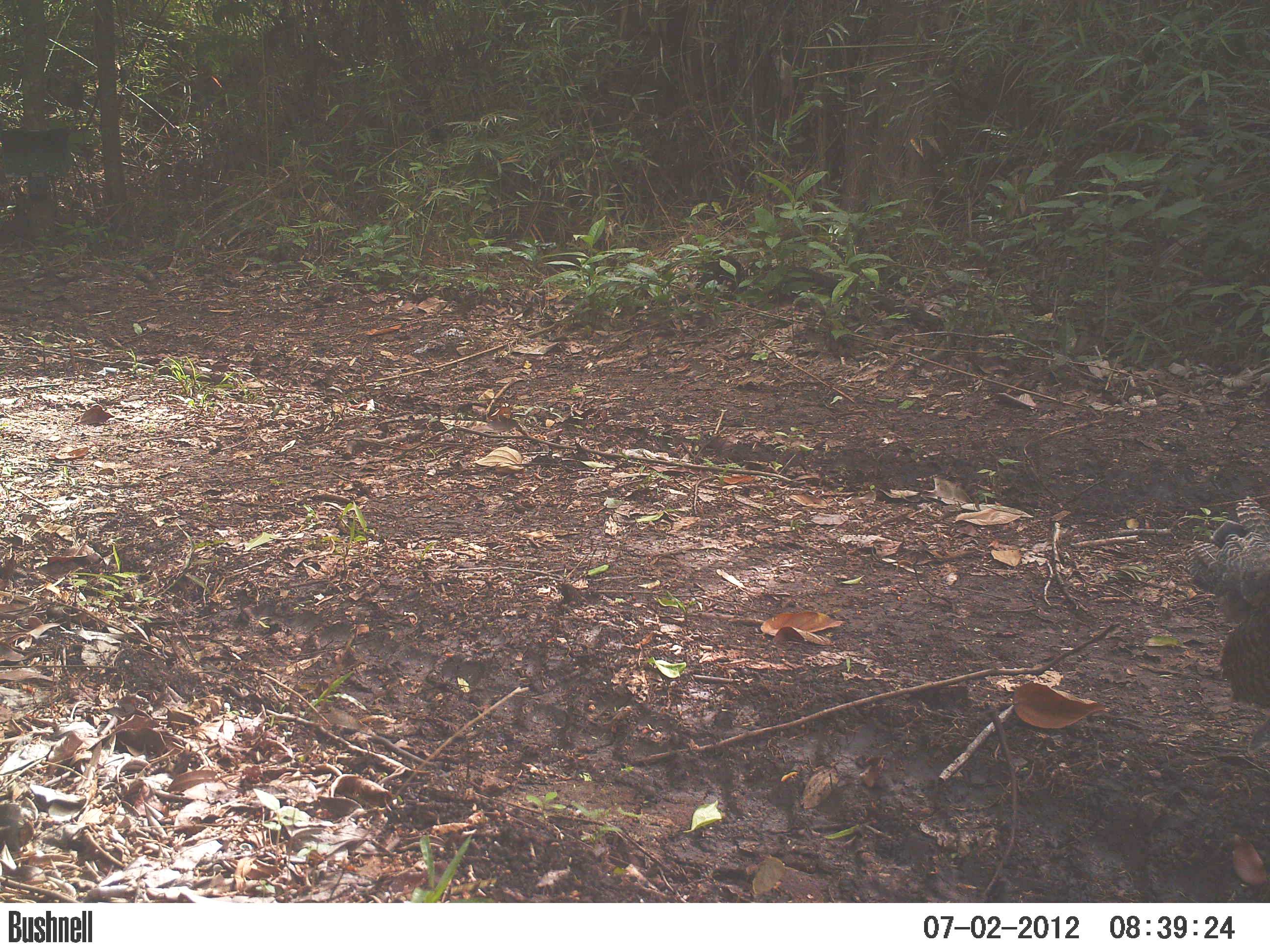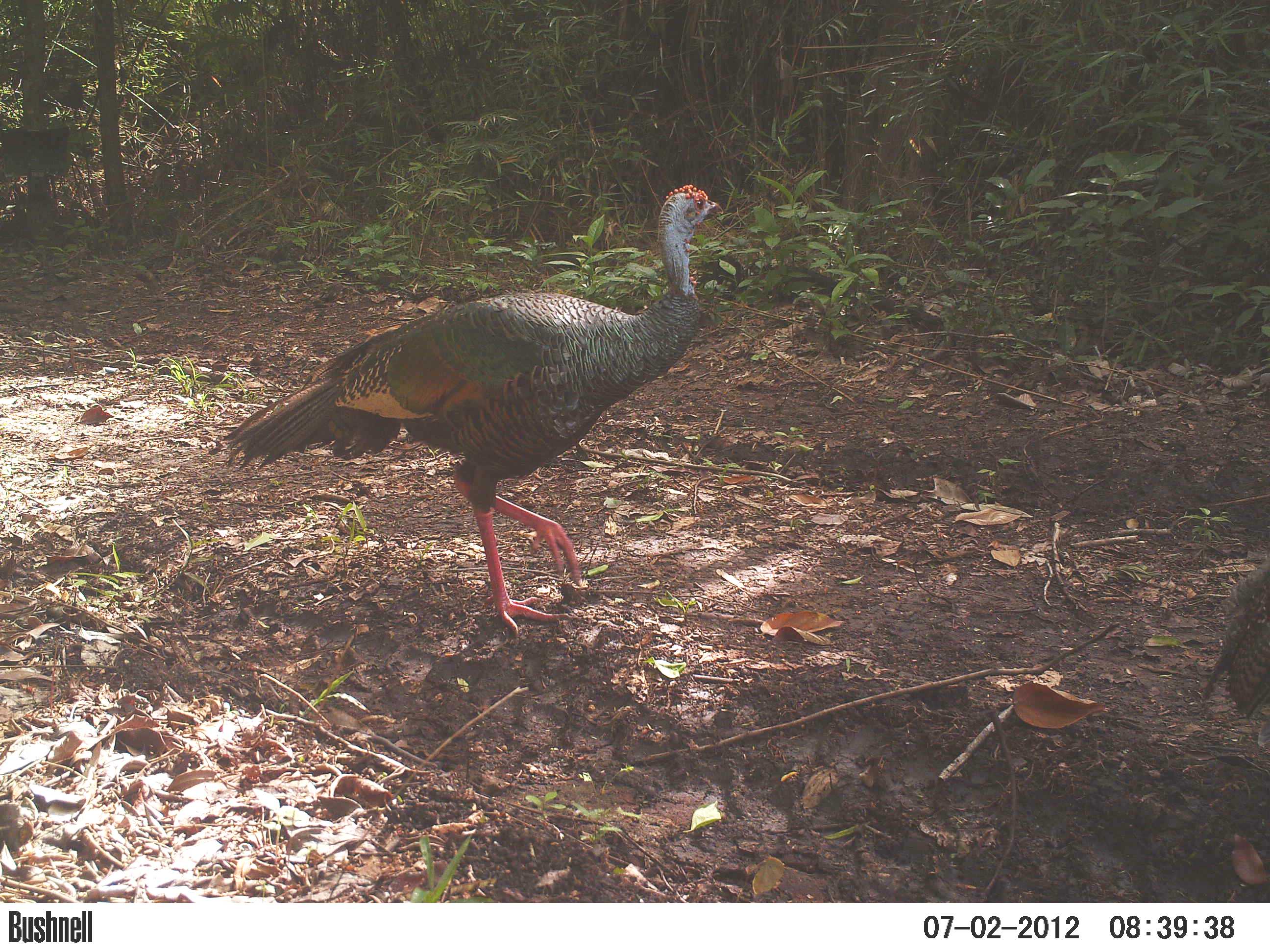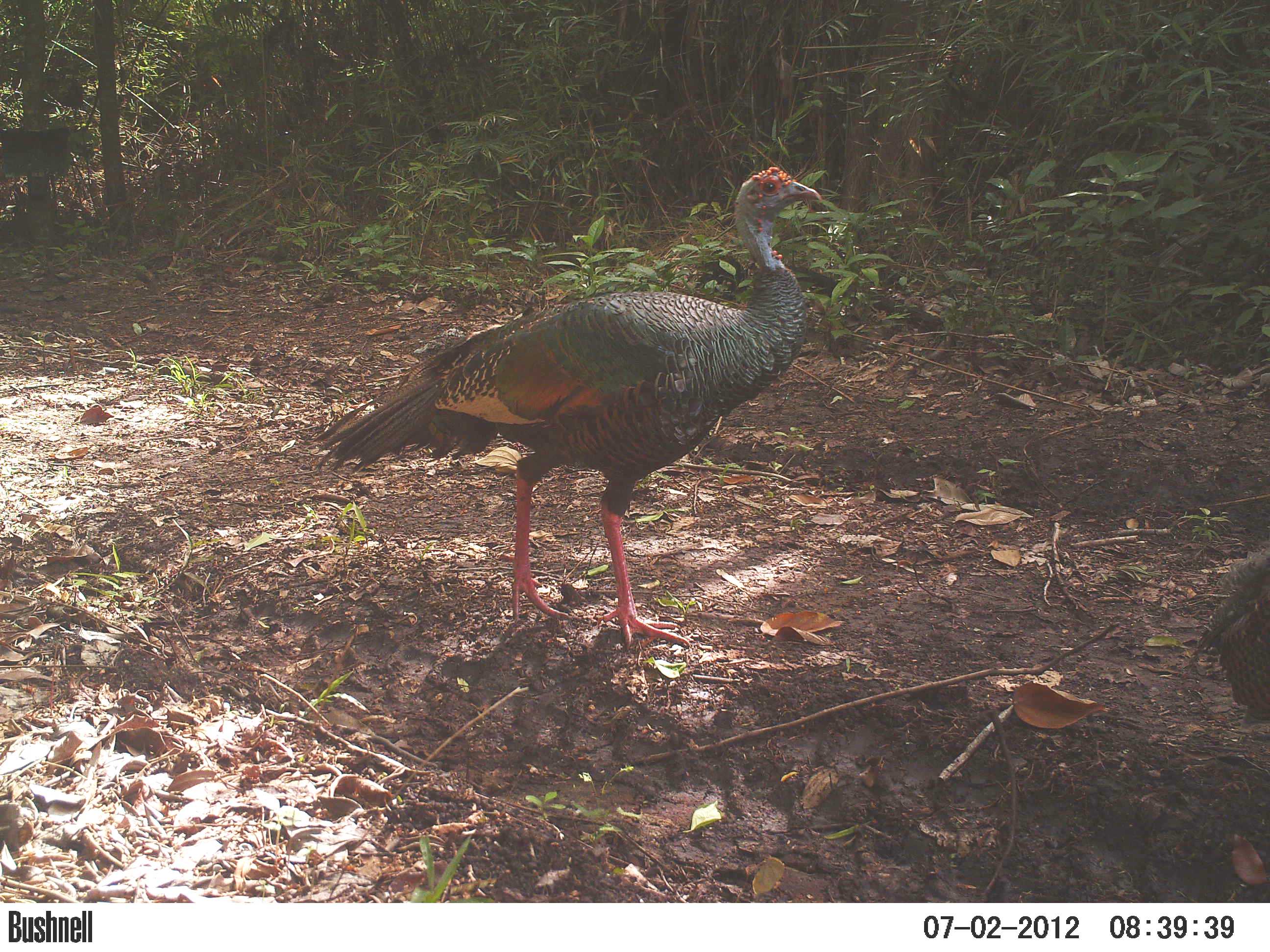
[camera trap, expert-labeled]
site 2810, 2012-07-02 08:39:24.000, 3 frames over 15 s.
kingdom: Animalia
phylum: Chordata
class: Aves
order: Galliformes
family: Phasianidae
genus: Meleagris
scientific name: Meleagris ocellata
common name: ocellated turkey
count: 4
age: adult